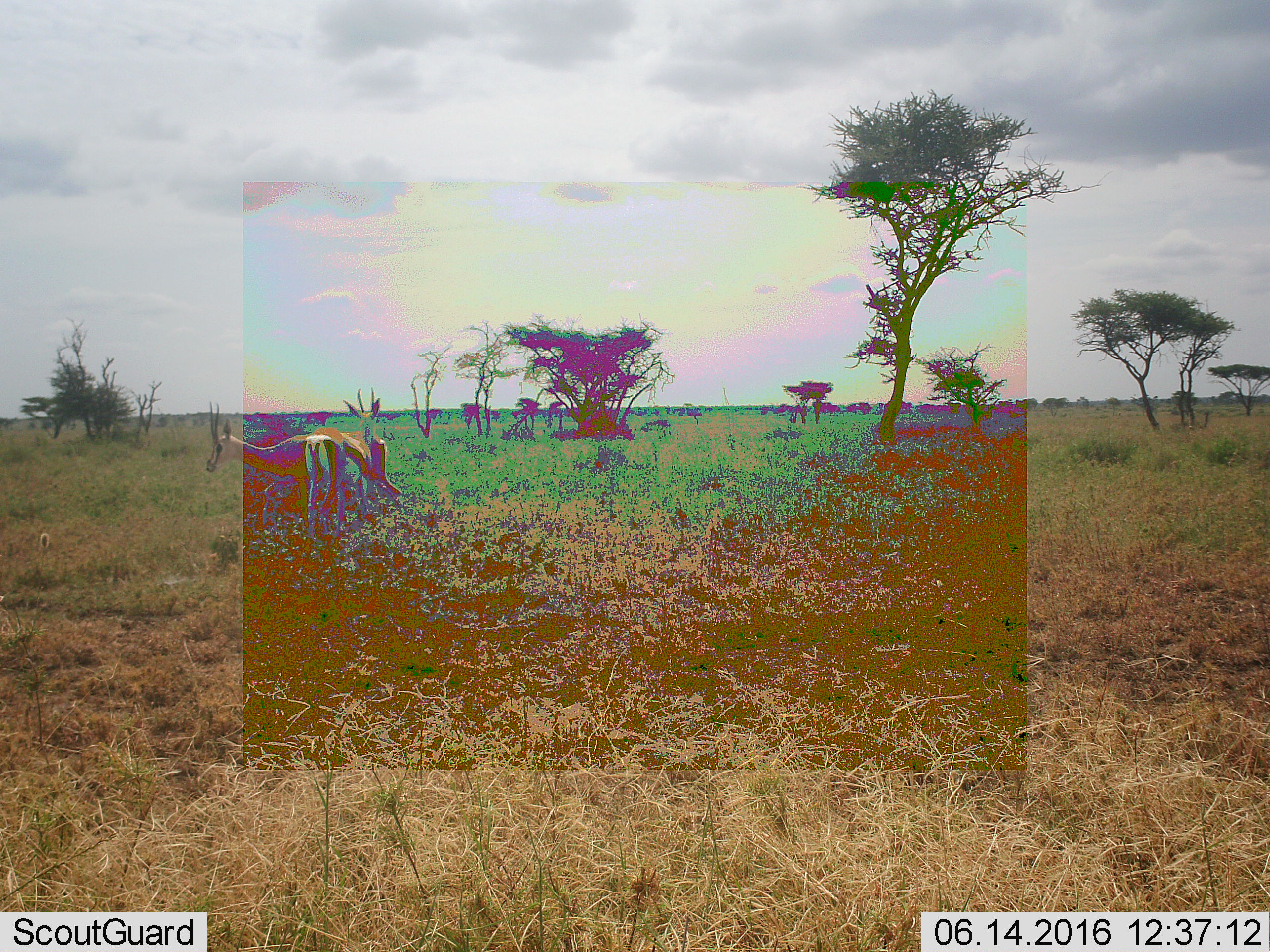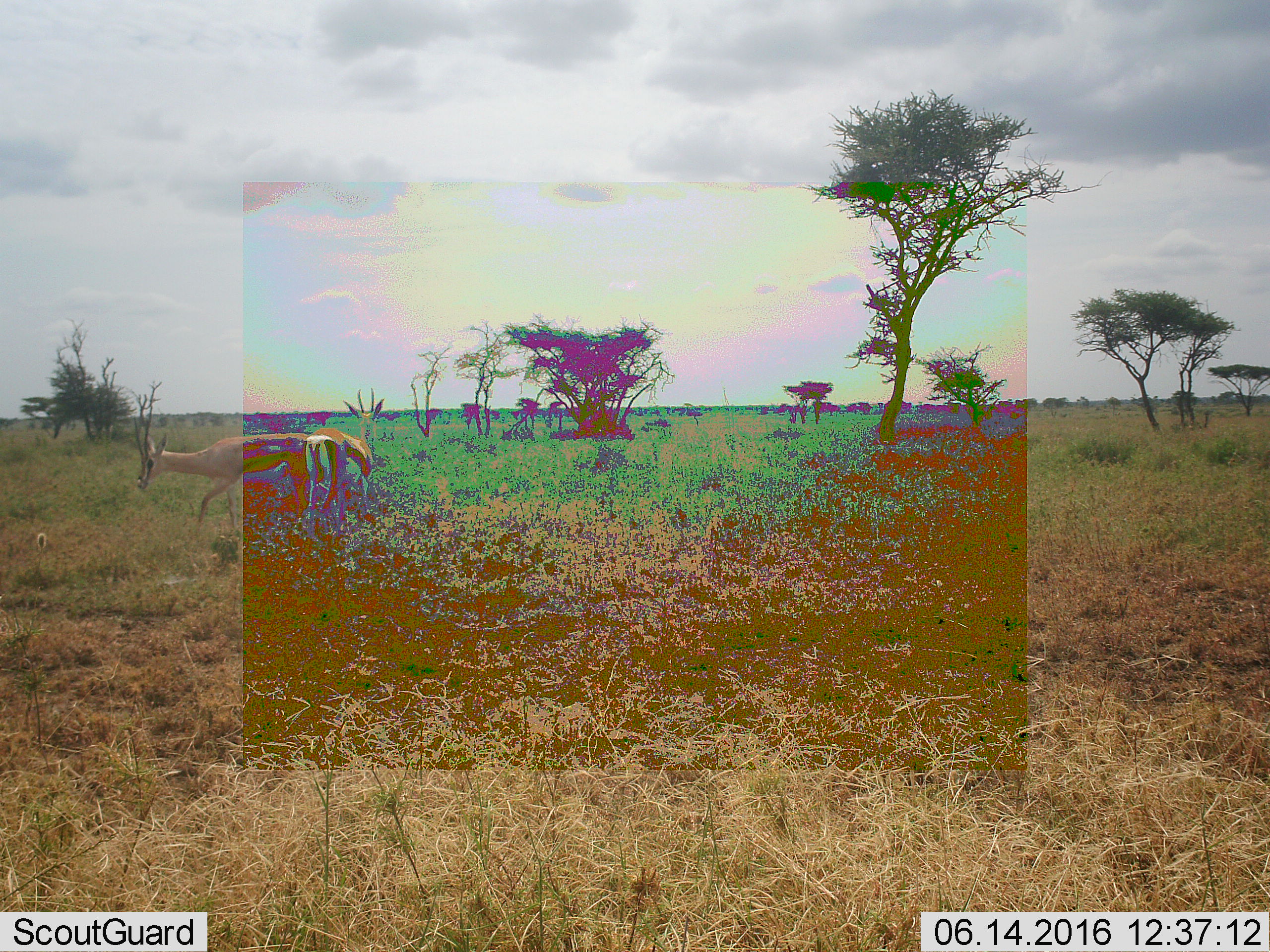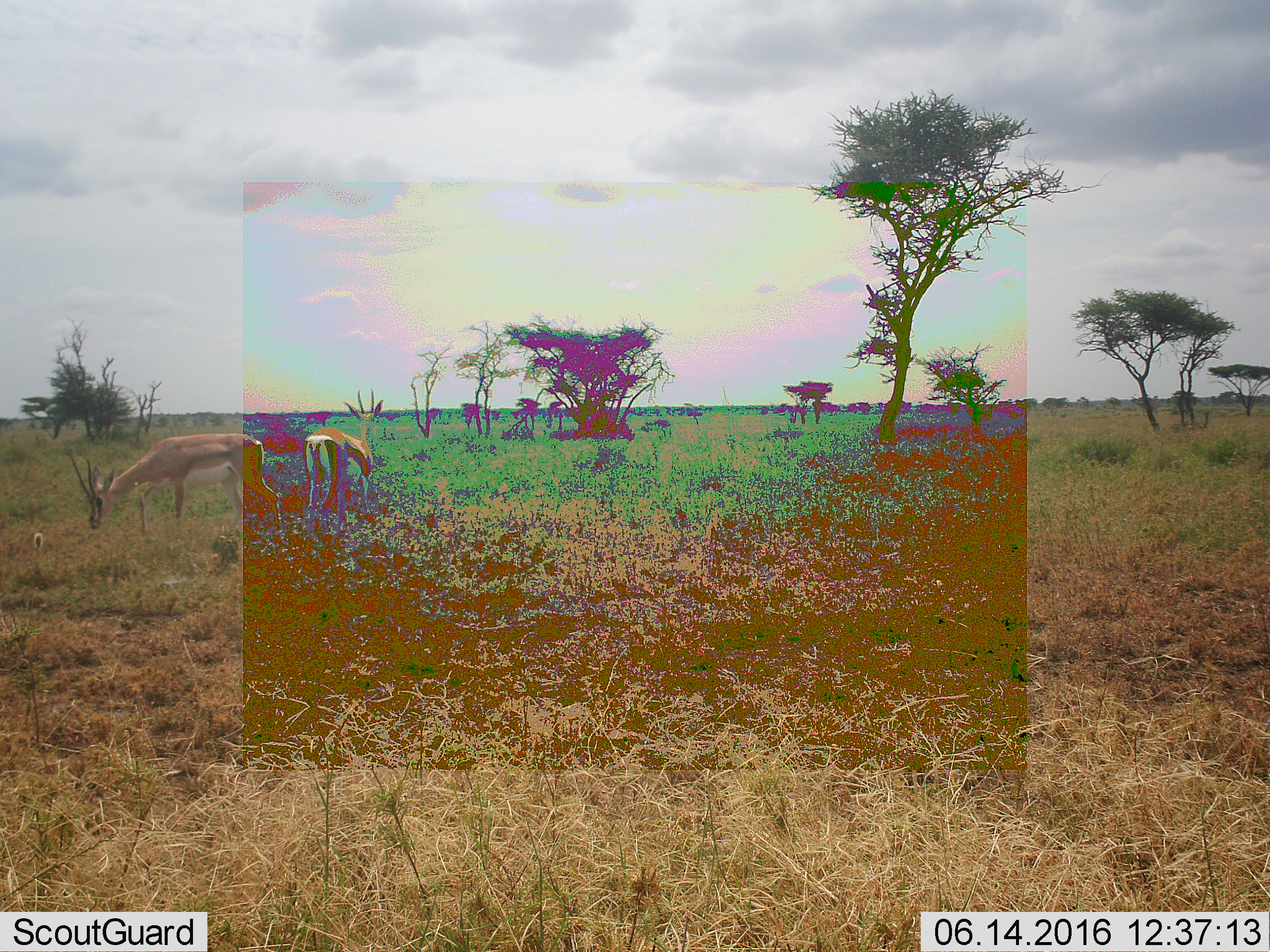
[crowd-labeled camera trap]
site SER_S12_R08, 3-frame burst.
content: unidentified animal